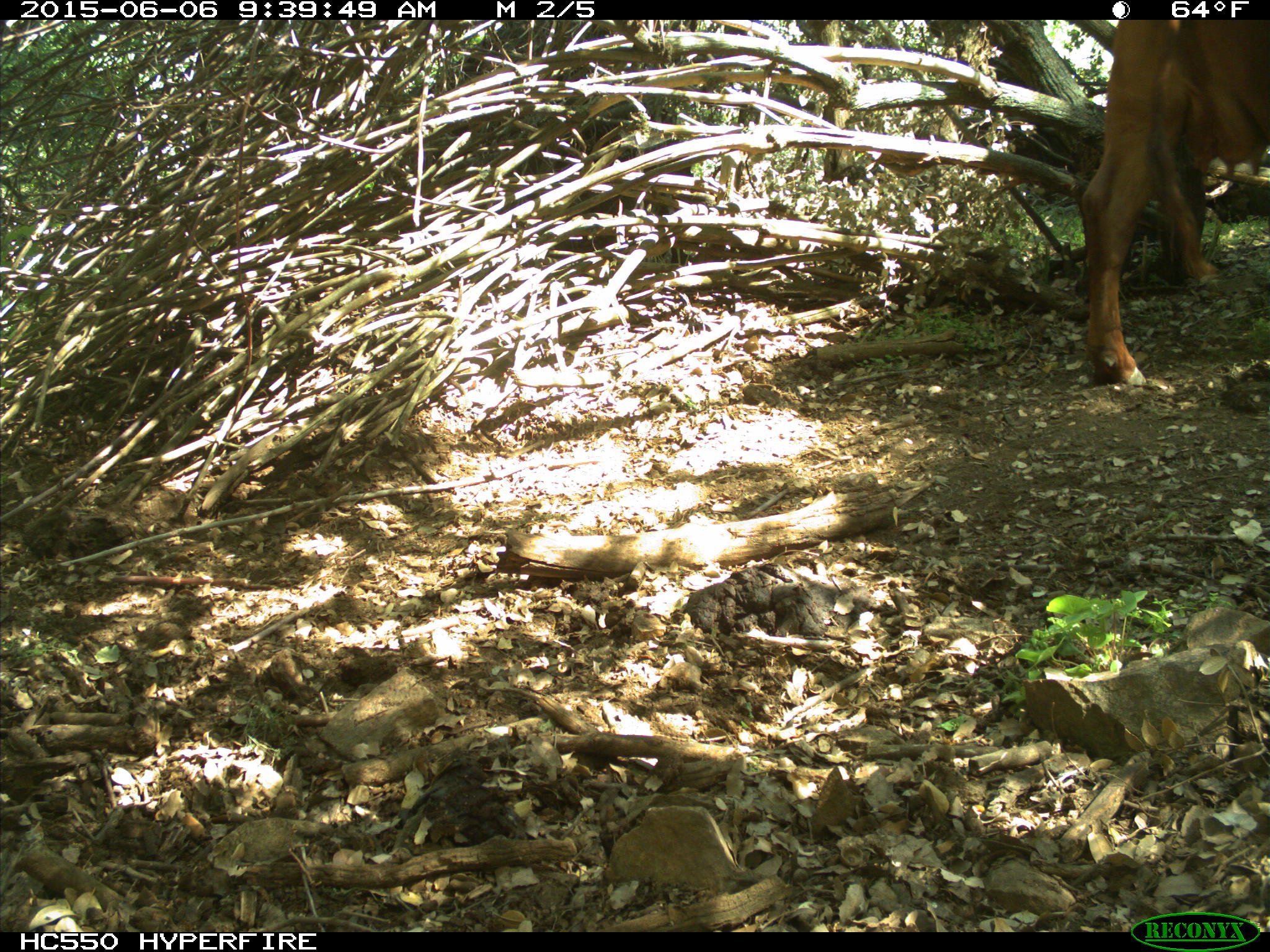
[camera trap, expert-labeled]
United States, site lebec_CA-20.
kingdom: Animalia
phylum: Chordata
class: Mammalia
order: Artiodactyla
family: Bovidae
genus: Bos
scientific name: Bos taurus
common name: domestic cow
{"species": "Bos taurus (domestic cow)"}